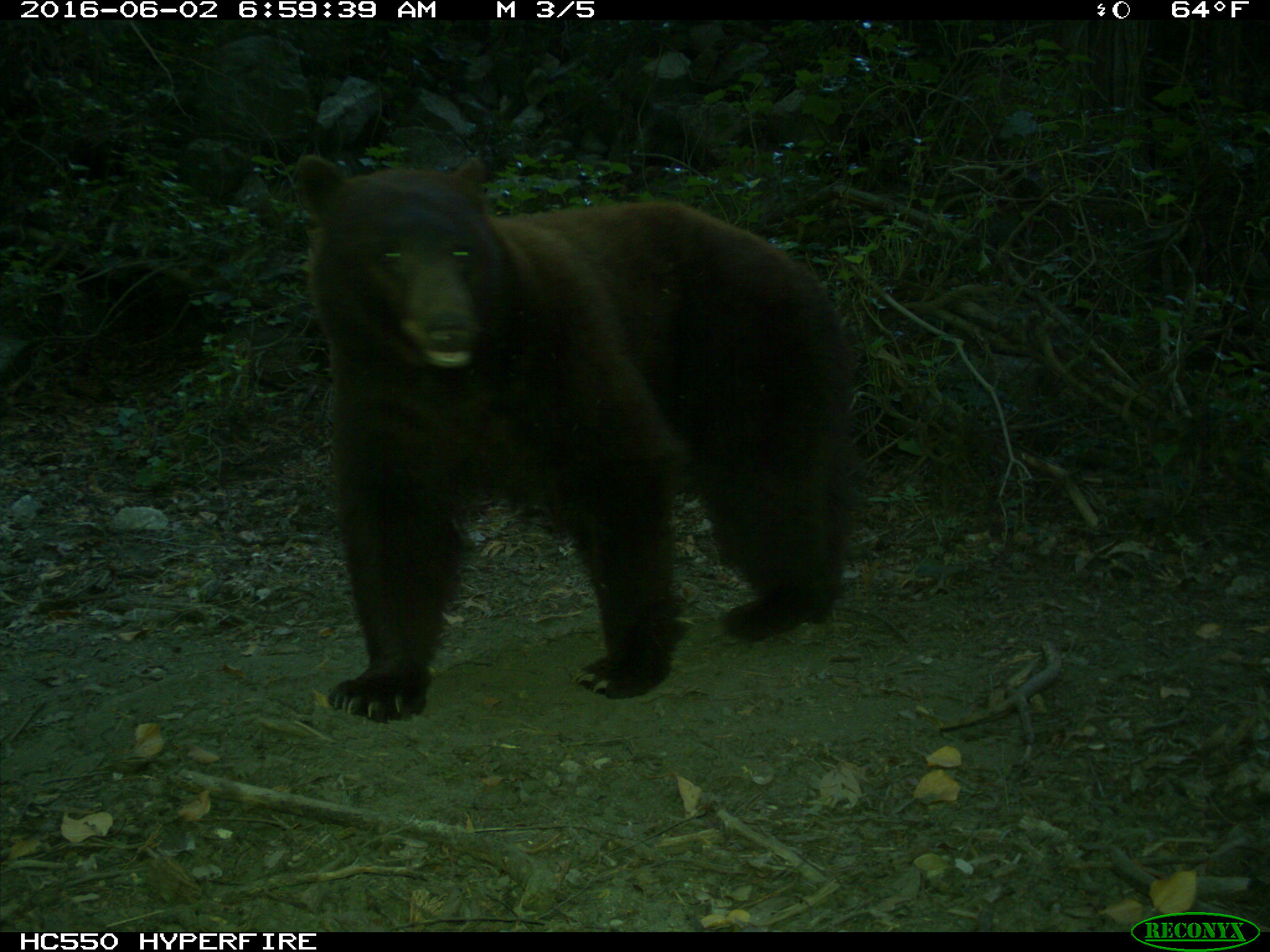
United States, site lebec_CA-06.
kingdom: Animalia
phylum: Chordata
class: Mammalia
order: Carnivora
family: Ursidae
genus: Ursus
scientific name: Ursus americanus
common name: american black bear